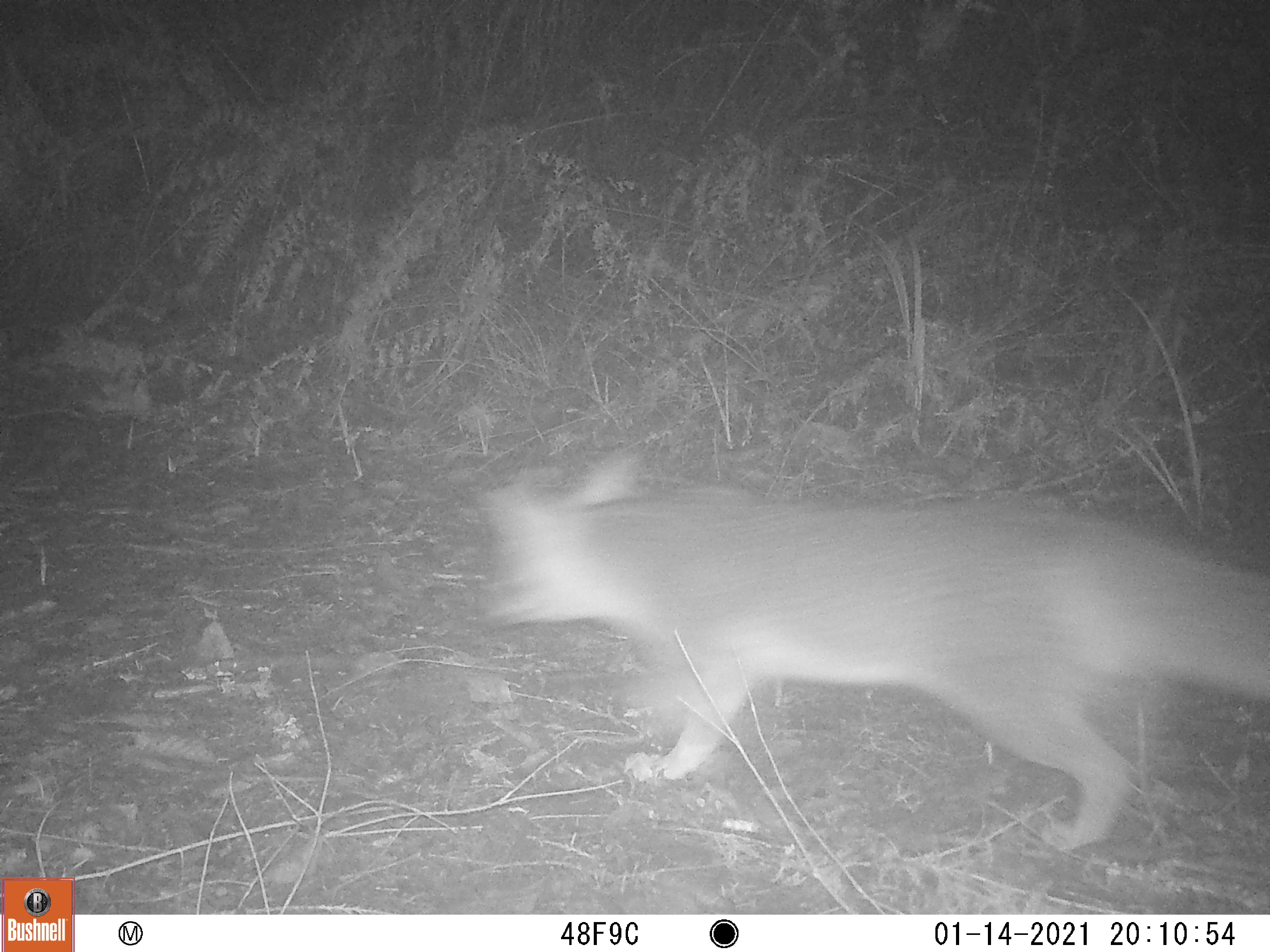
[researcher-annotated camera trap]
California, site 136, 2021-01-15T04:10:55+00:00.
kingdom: Animalia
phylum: Chordata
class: Mammalia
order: Carnivora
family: Canidae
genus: Urocyon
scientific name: Urocyon cinereoargenteus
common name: gray fox